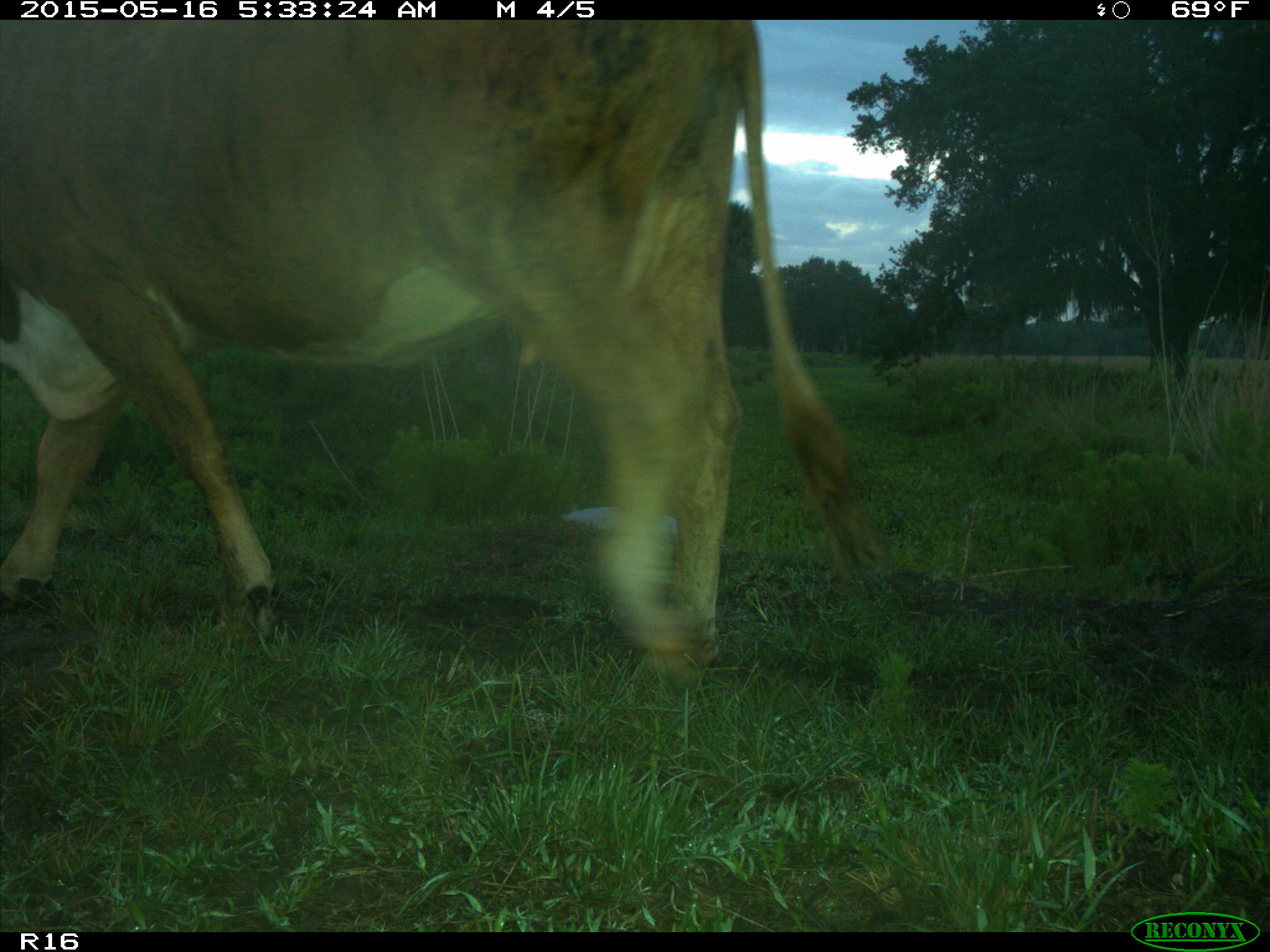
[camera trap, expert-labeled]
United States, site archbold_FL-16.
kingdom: Animalia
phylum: Chordata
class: Mammalia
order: Artiodactyla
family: Bovidae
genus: Bos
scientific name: Bos taurus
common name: domestic cow